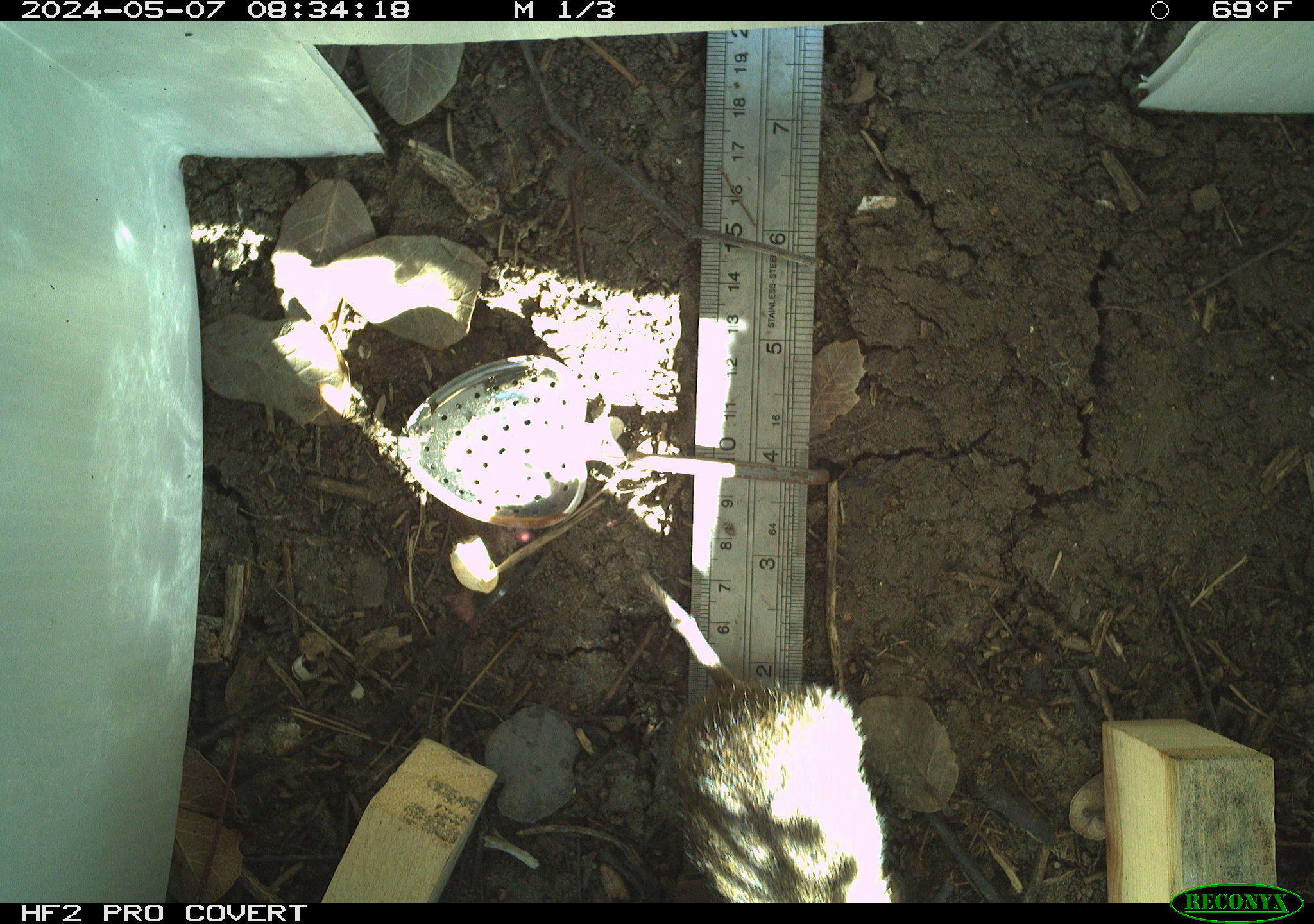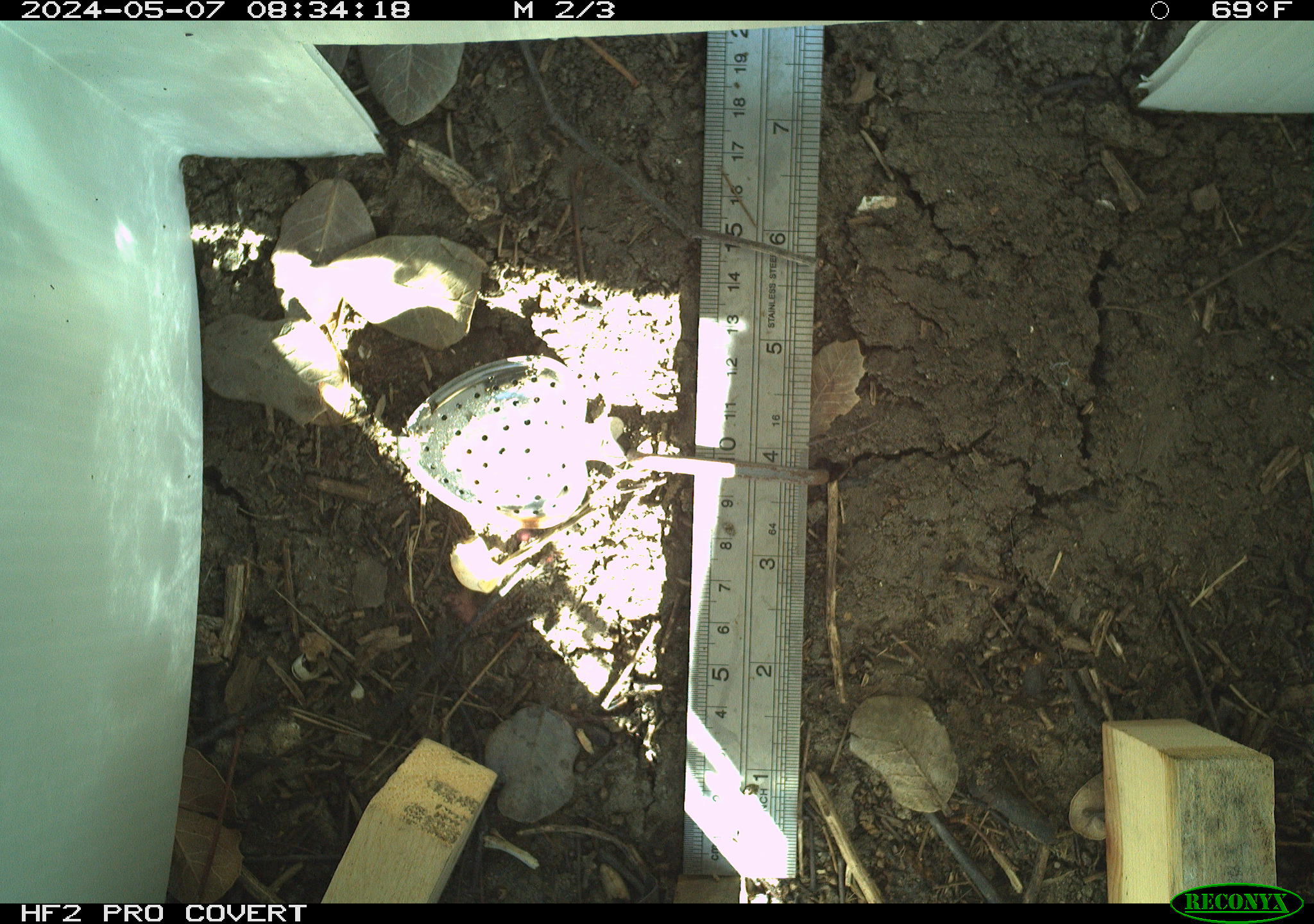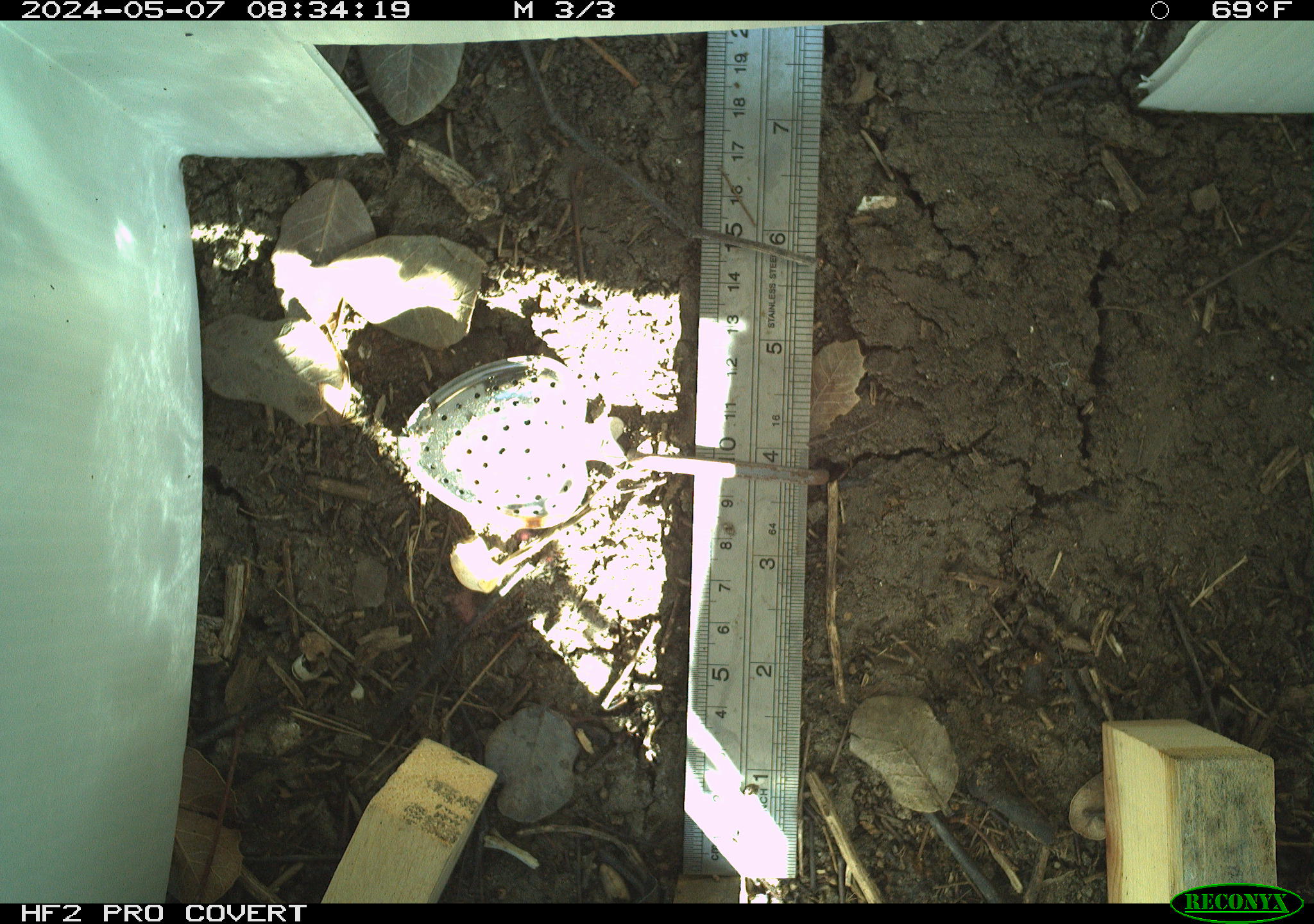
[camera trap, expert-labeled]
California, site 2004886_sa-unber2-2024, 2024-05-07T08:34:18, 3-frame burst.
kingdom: Animalia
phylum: Chordata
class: Mammalia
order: Rodentia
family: Cricetidae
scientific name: Arvicolinae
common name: voles, lemmings, and muskrats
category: arvicolinae subfamily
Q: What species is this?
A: Arvicolinae subfamily (voles, lemmings, and muskrats) (Arvicolinae).